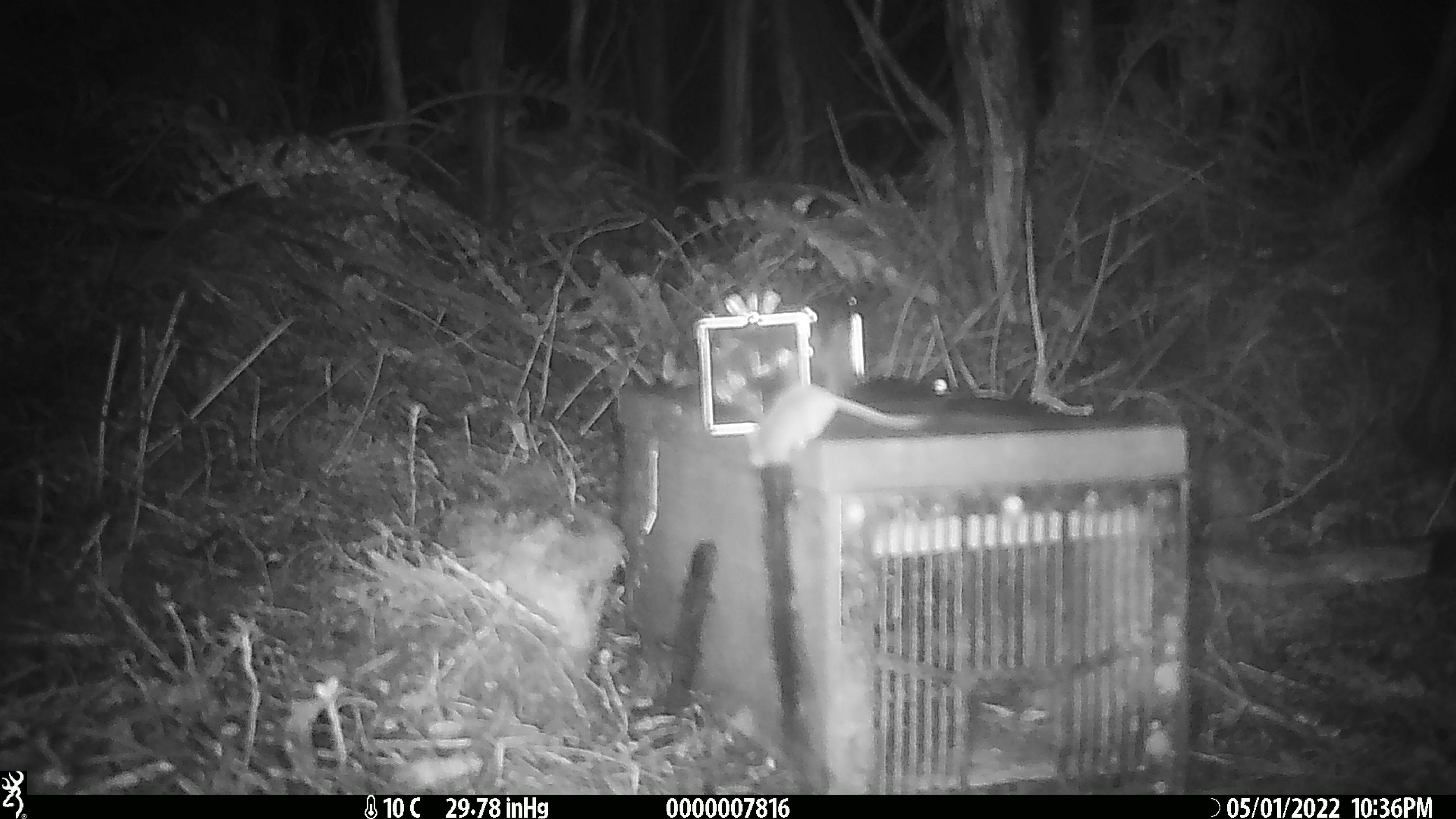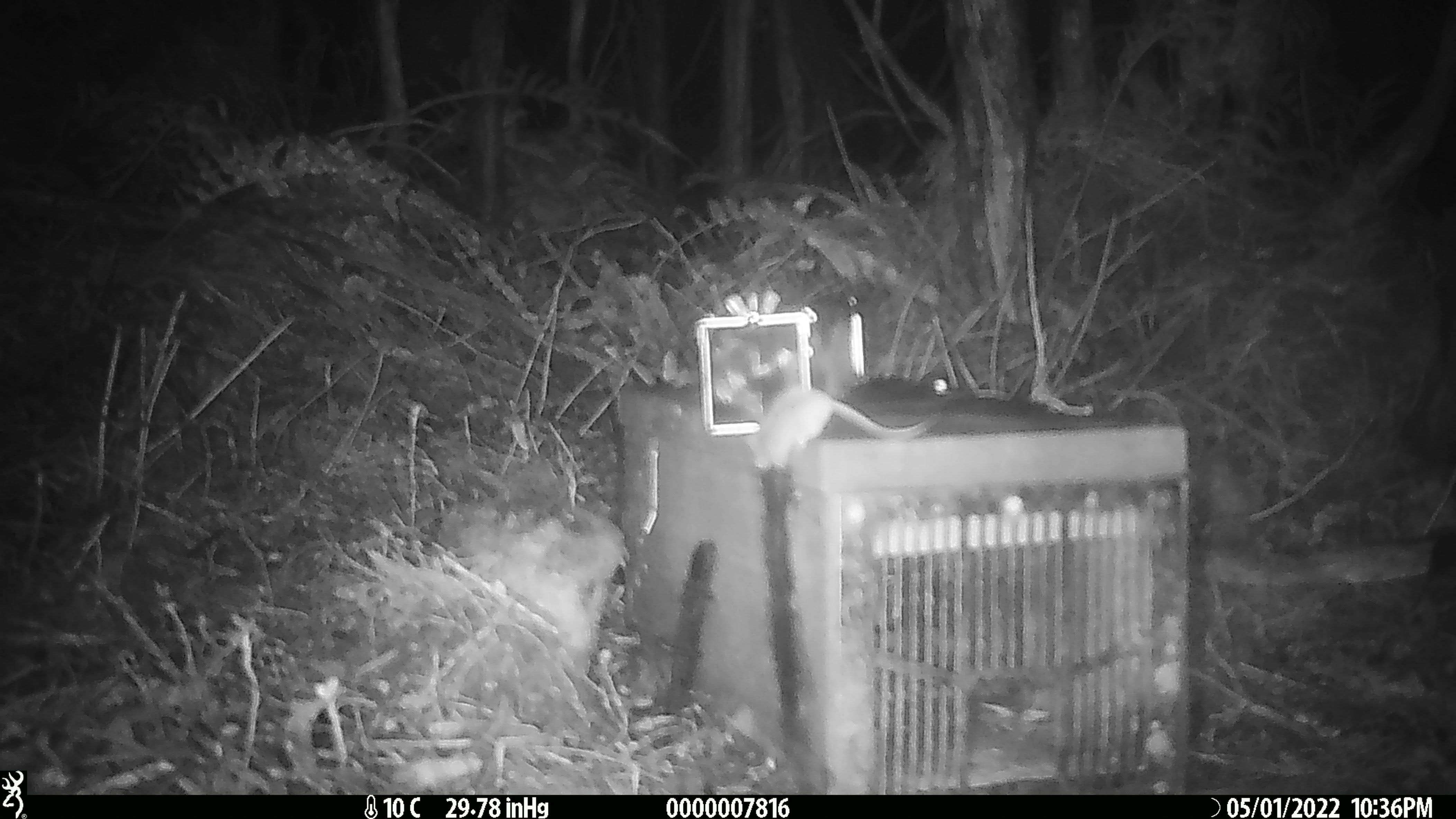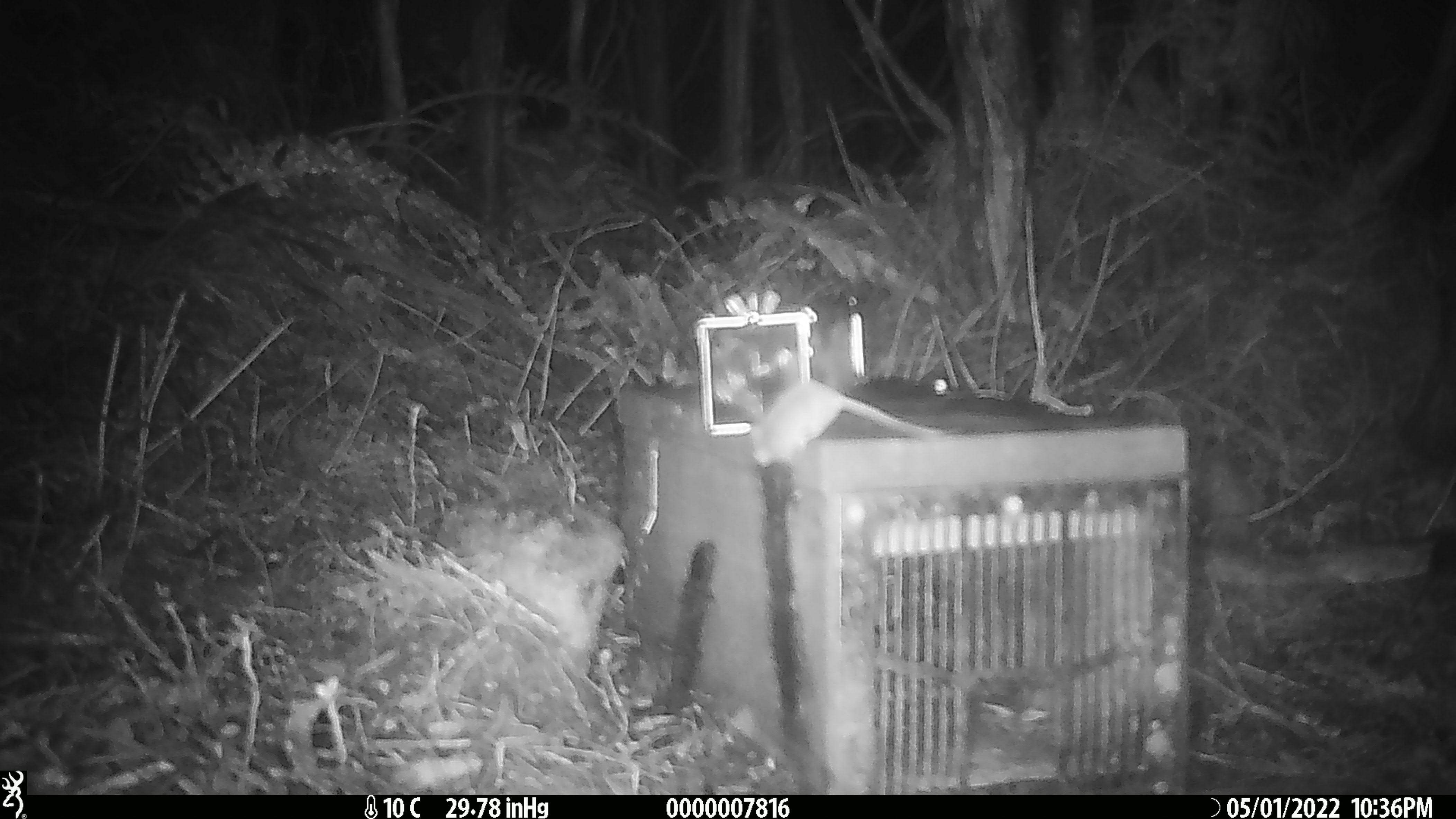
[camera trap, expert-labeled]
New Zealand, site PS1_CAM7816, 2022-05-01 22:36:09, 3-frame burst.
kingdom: Animalia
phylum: Chordata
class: Mammalia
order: Rodentia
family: Muridae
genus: Mus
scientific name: Mus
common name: mouse